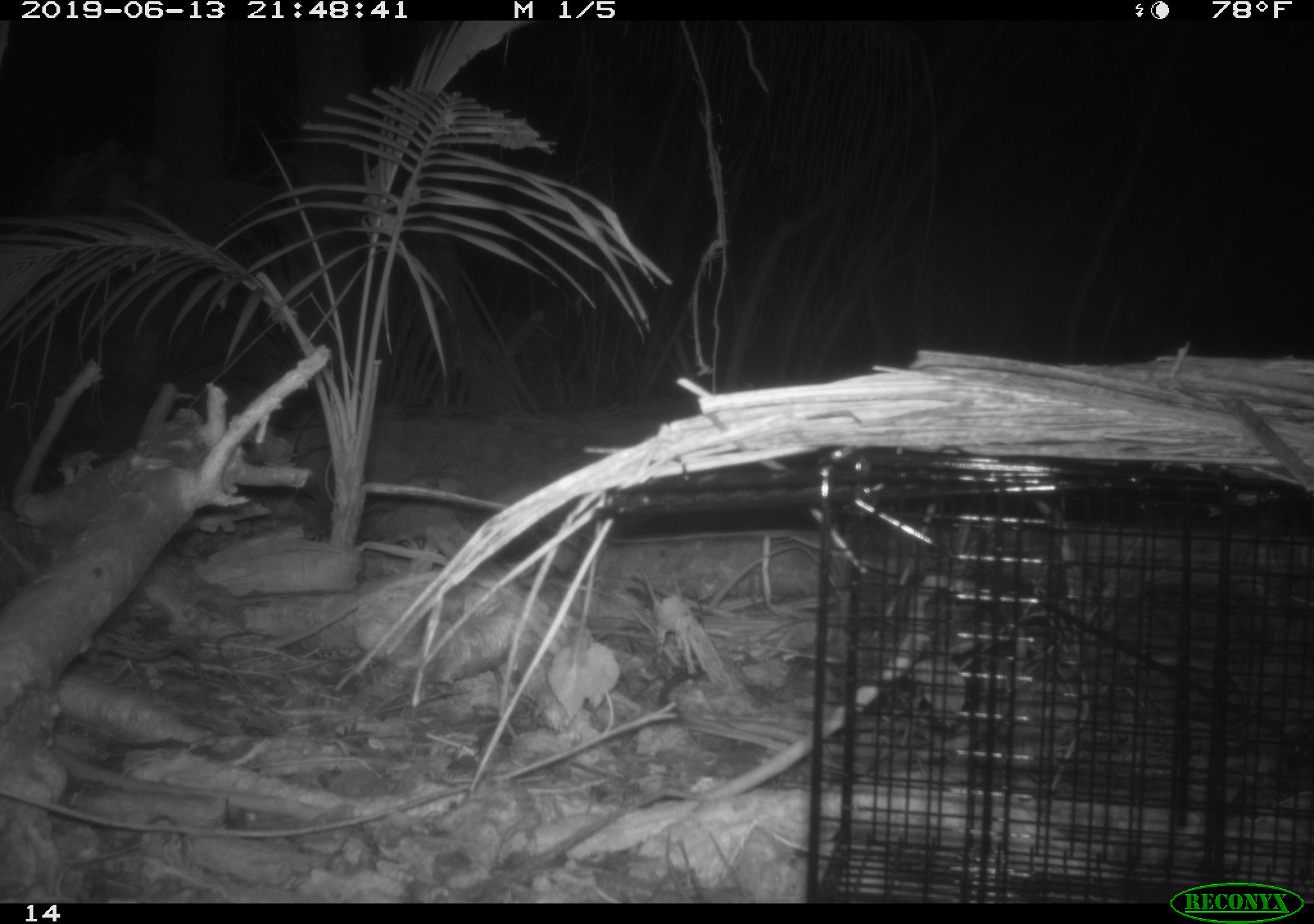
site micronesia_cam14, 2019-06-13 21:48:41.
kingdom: Animalia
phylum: Chordata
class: Mammalia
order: Rodentia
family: Muridae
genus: Rattus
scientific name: Rattus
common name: rat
Rat (Rattus).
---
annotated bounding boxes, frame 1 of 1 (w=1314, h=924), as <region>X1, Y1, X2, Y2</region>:
rat: <region>89, 629, 217, 714</region>